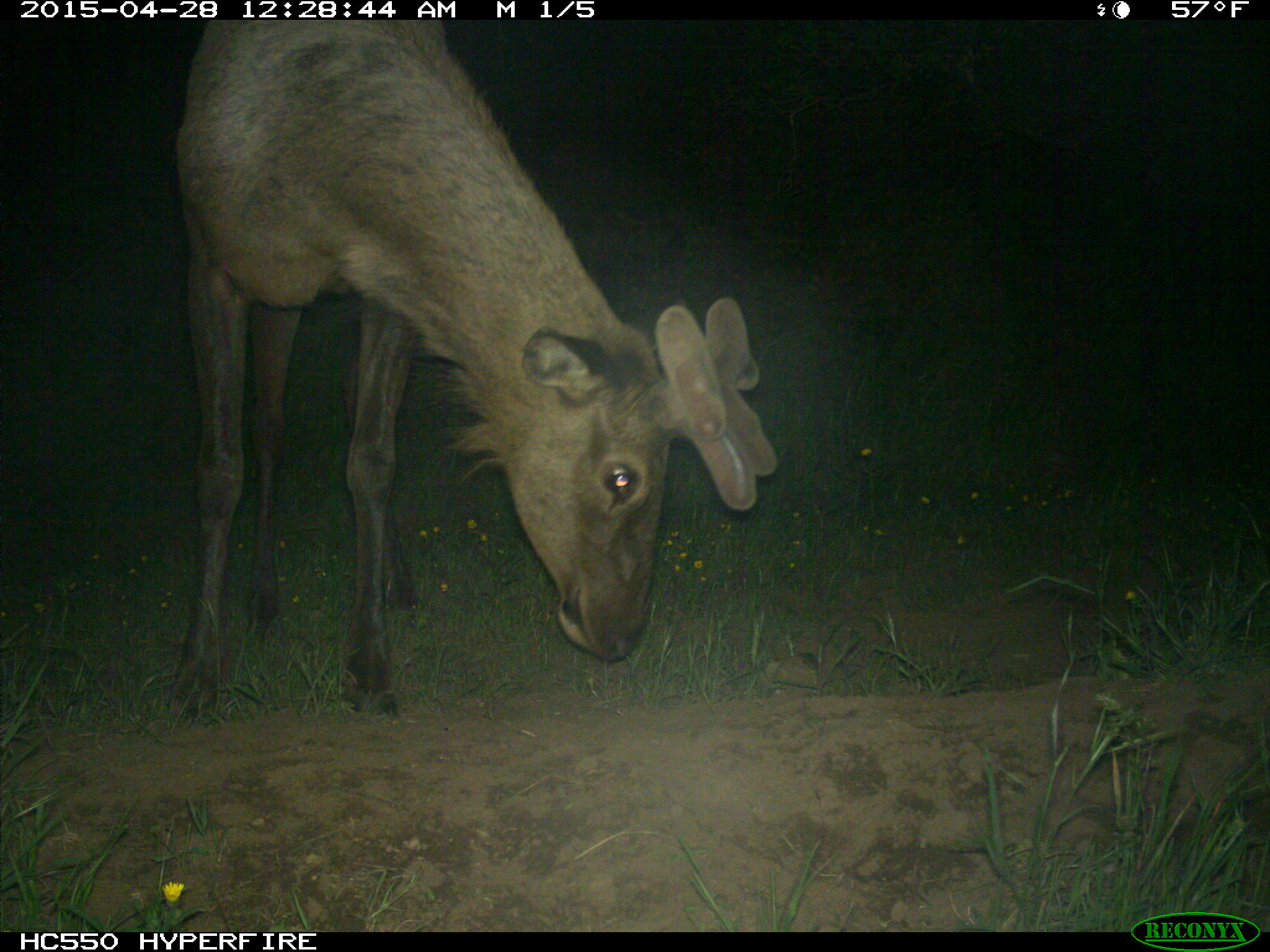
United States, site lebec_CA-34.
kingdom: Animalia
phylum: Chordata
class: Mammalia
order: Artiodactyla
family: Cervidae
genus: Cervus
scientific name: Cervus canadensis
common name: elk